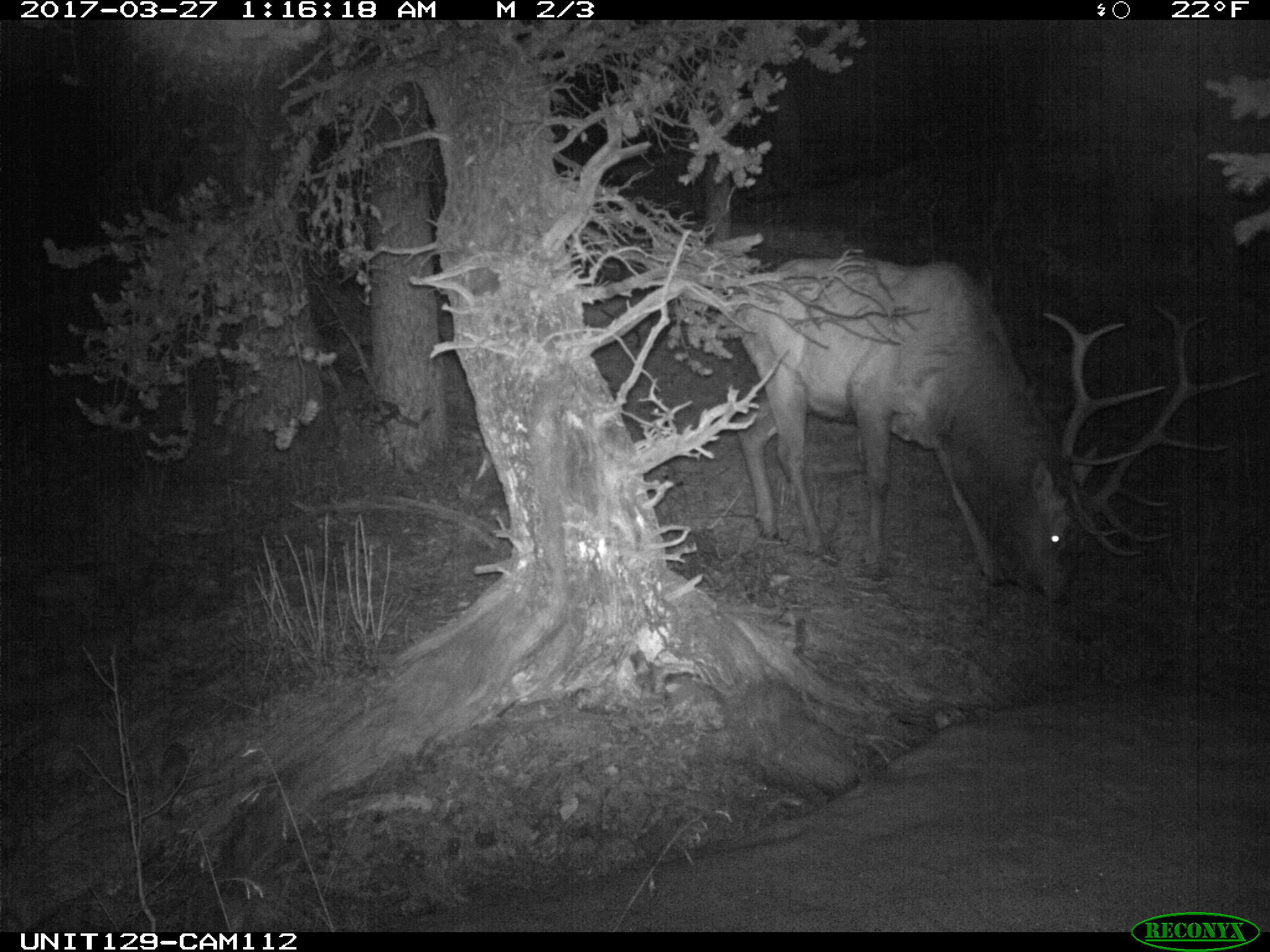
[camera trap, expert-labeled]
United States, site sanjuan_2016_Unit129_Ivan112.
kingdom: Animalia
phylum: Chordata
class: Mammalia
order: Artiodactyla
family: Cervidae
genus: Cervus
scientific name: Cervus elaphus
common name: red deer